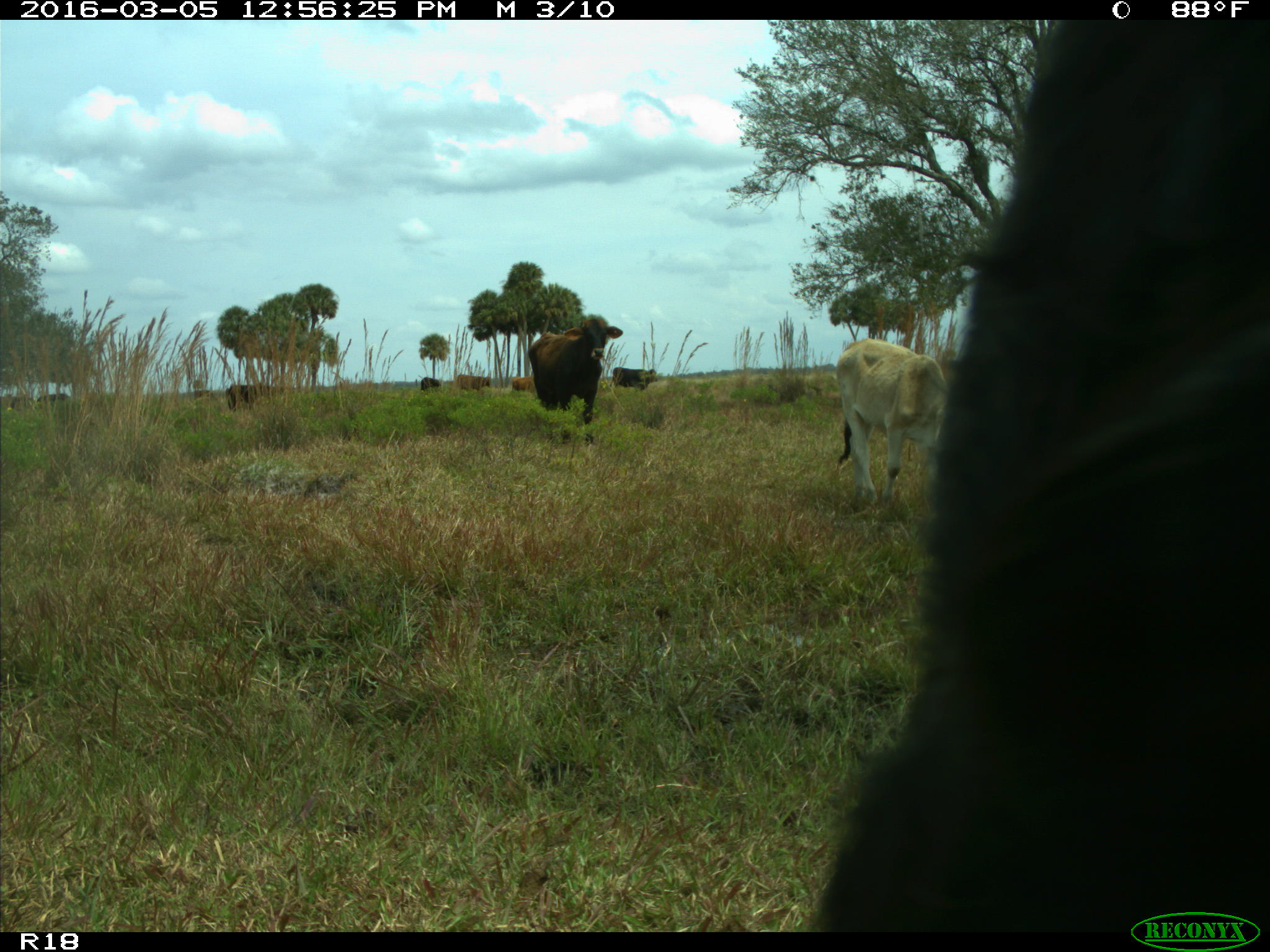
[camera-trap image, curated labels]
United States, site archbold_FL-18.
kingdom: Animalia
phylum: Chordata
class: Mammalia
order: Artiodactyla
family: Bovidae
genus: Bos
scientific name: Bos taurus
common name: domestic cow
Bos taurus (domestic cow).